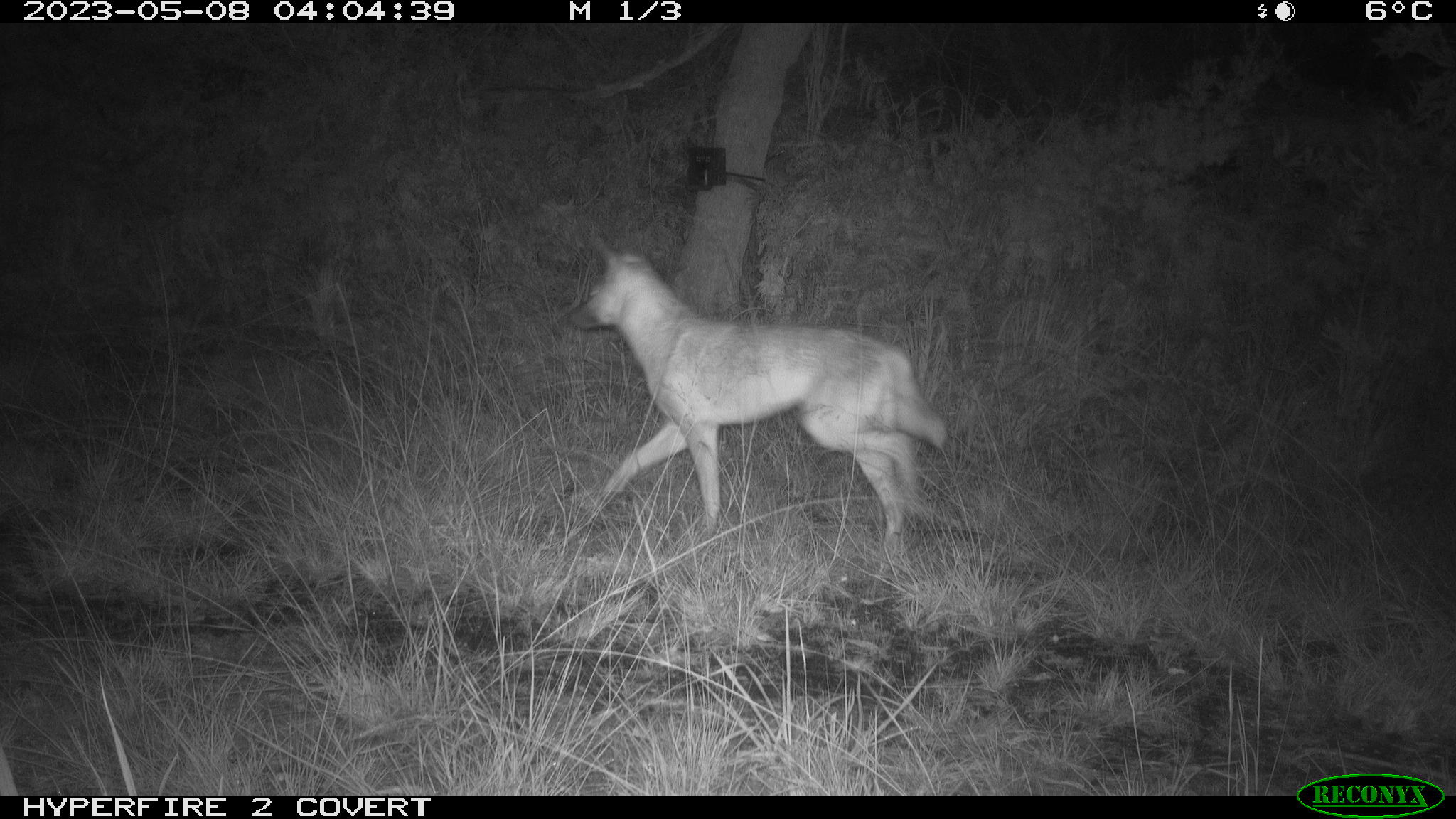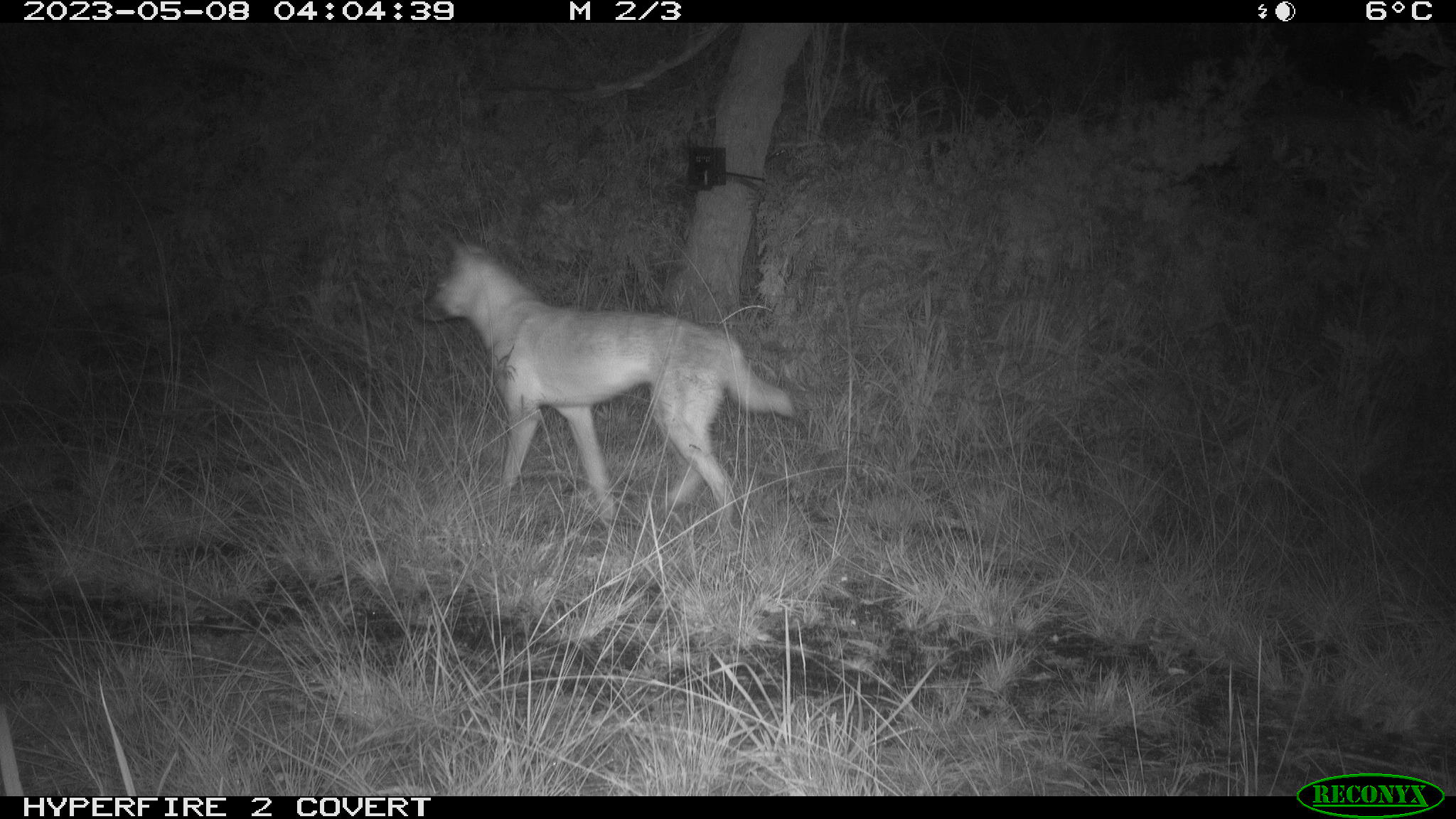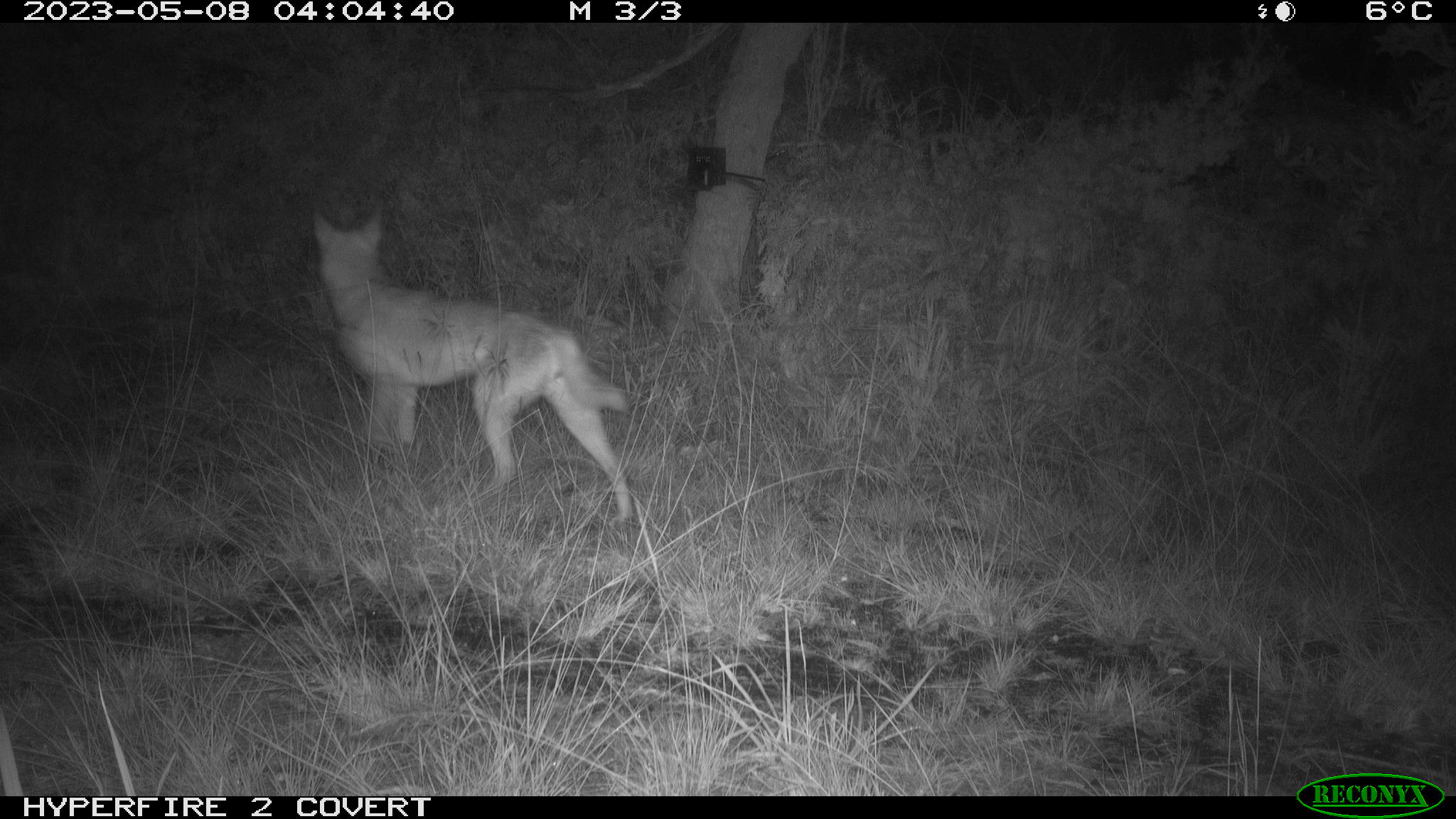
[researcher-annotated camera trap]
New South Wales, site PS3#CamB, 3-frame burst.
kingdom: Animalia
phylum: Chordata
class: Mammalia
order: Carnivora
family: Canidae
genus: Canis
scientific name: Canis familiaris dingo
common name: dingo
Dingo (Canis familiaris dingo).